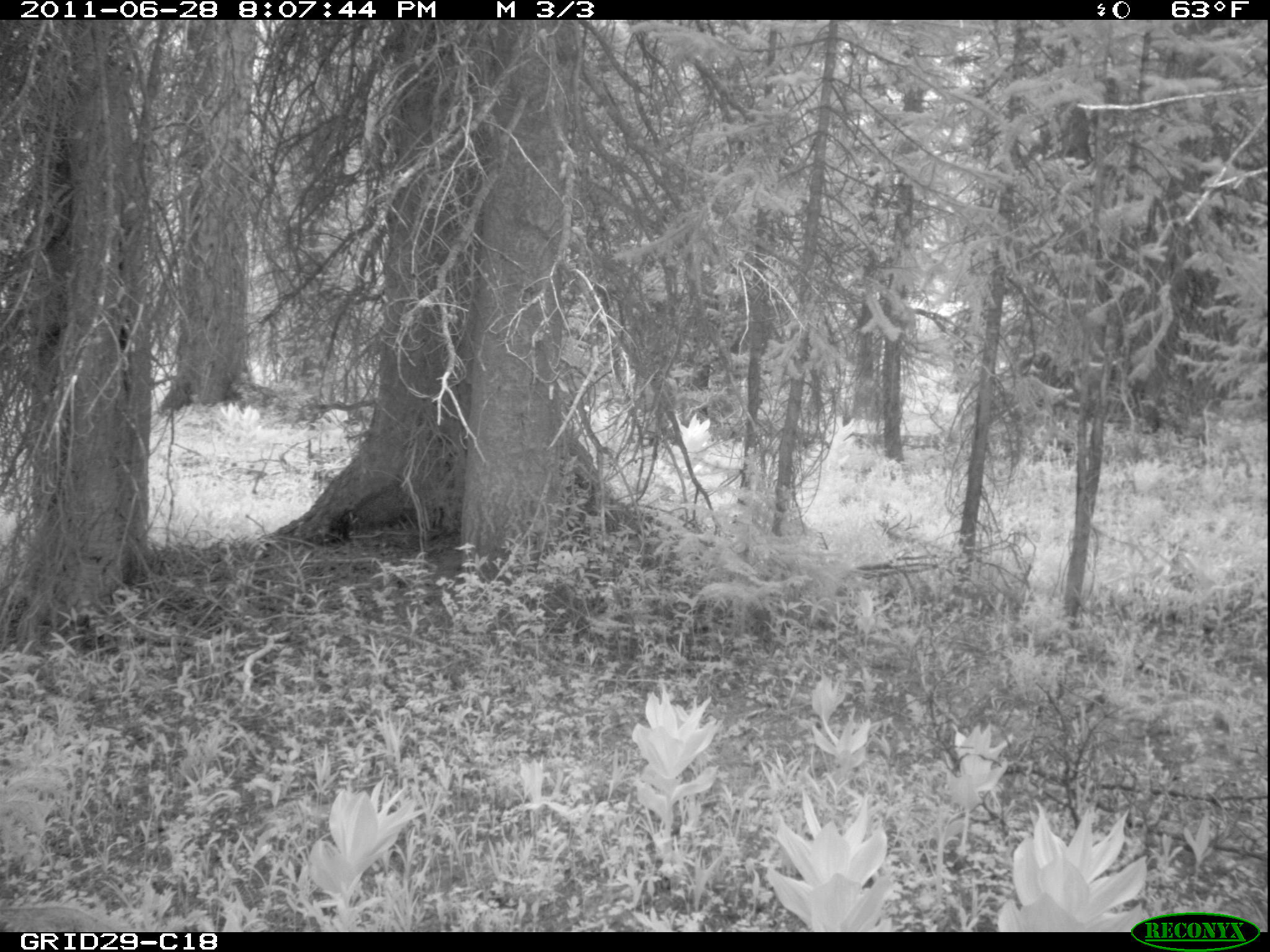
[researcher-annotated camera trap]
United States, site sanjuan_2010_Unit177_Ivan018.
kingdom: Animalia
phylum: Chordata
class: Mammalia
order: Artiodactyla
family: Cervidae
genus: Odocoileus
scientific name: Odocoileus hemionus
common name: mule deer